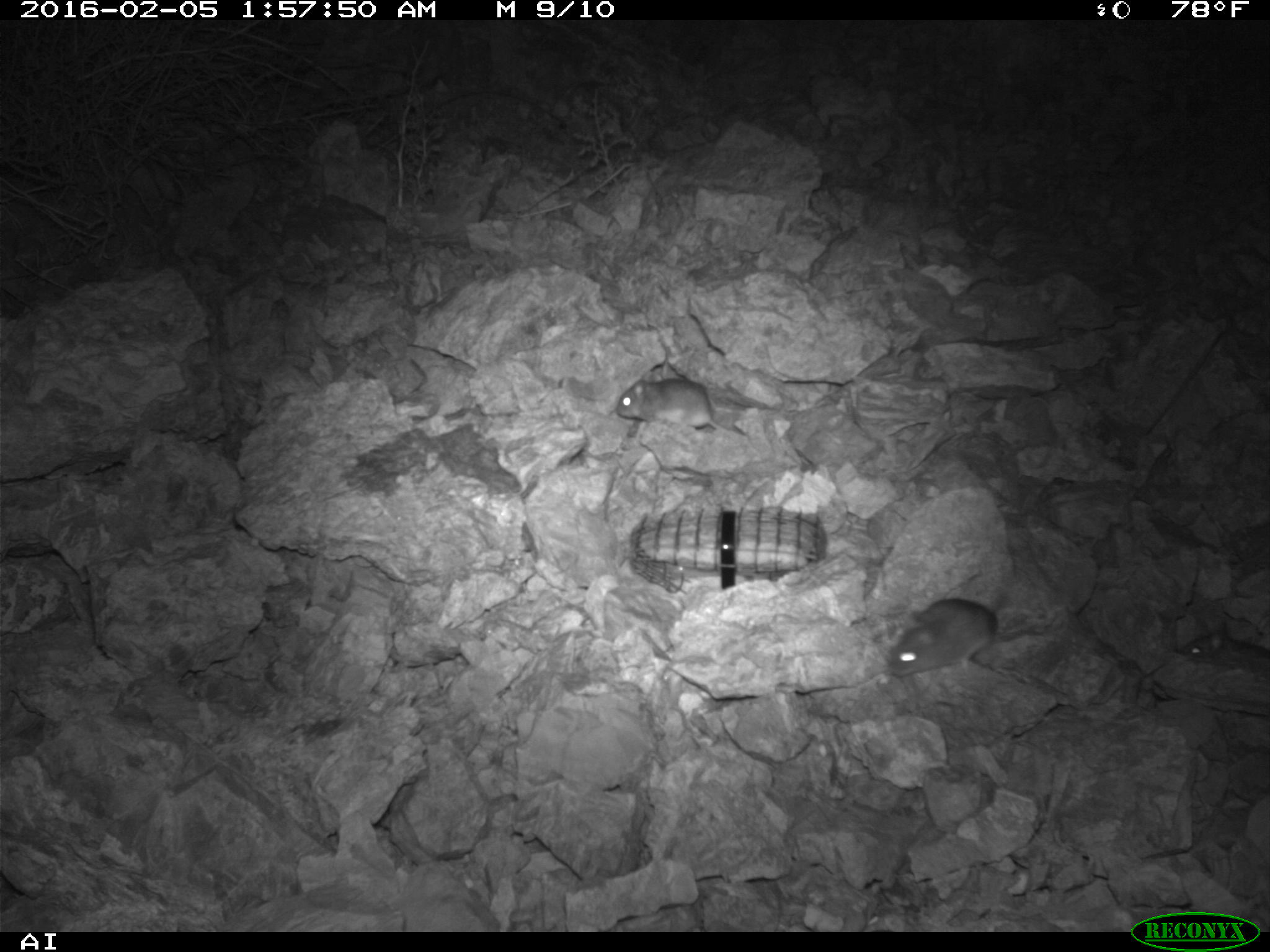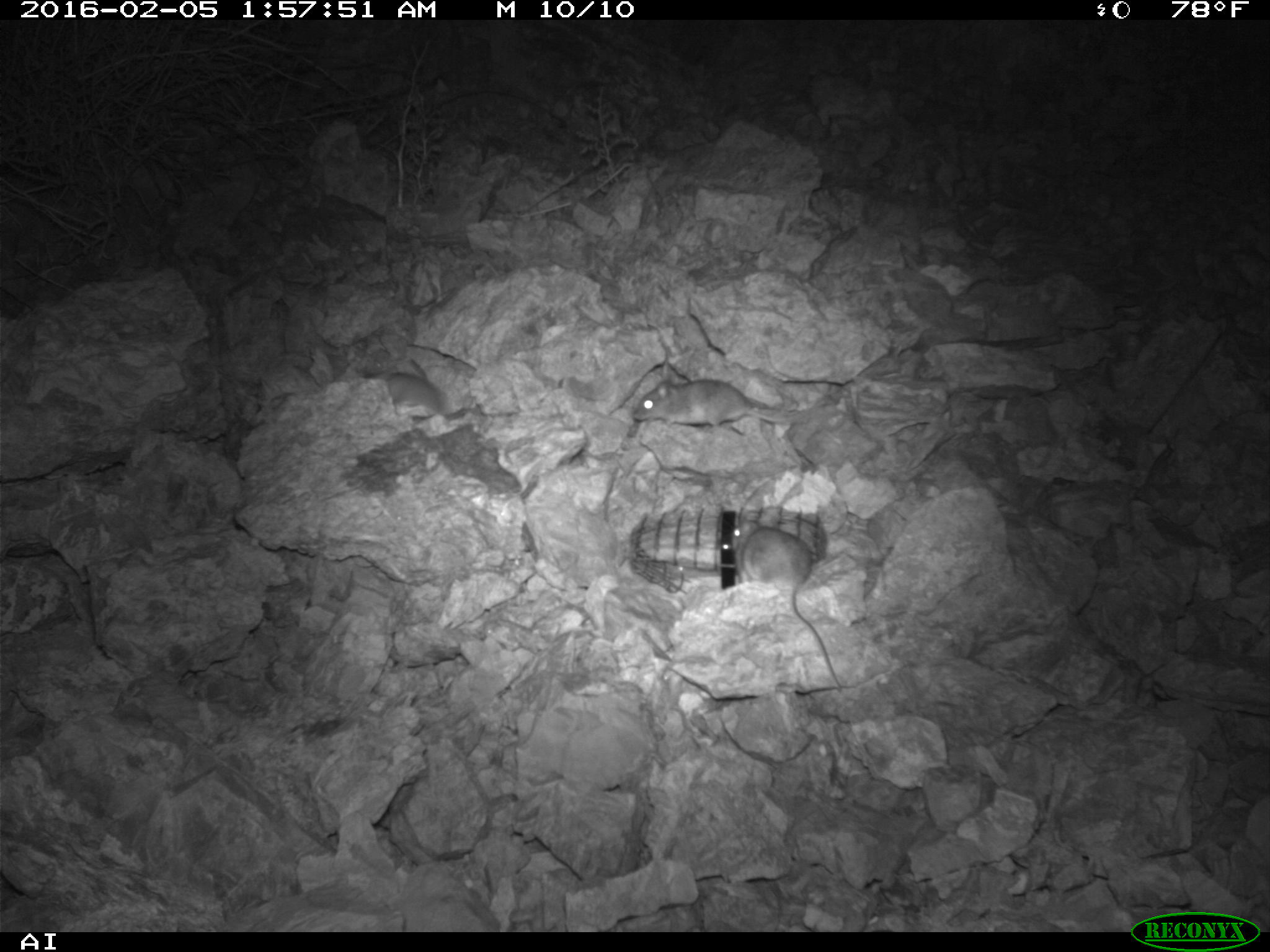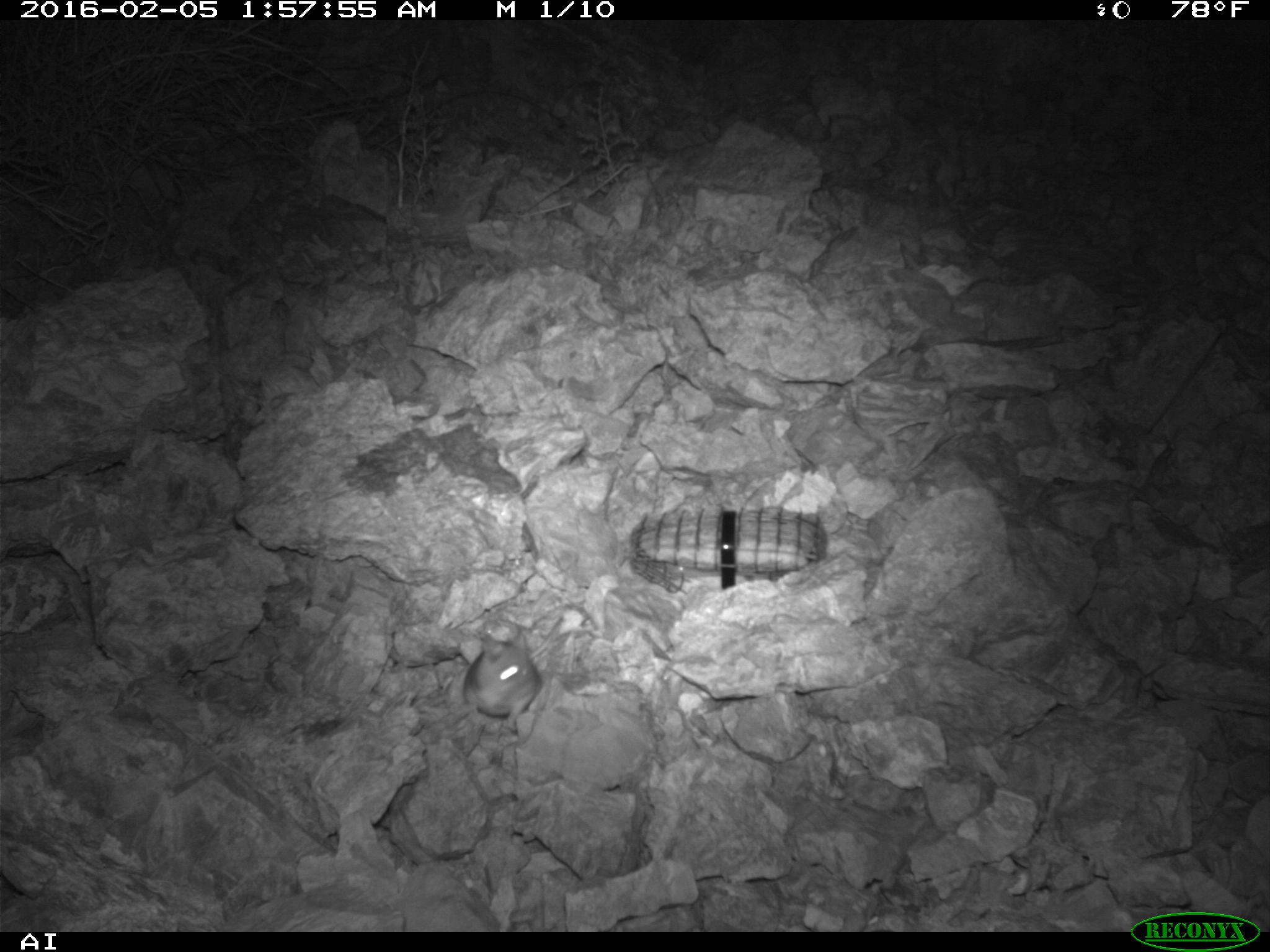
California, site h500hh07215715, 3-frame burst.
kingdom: Animalia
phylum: Chordata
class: Mammalia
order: Rodentia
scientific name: Rodentia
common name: rodent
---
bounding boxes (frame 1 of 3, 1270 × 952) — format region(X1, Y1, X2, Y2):
rodent: region(884, 597, 1037, 674); region(617, 361, 732, 431); region(1179, 624, 1269, 660)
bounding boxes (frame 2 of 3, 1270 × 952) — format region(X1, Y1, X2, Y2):
rodent: region(730, 517, 840, 689); region(633, 379, 824, 423); region(363, 363, 480, 421)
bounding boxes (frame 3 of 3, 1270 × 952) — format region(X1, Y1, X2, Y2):
rodent: region(464, 617, 564, 730)